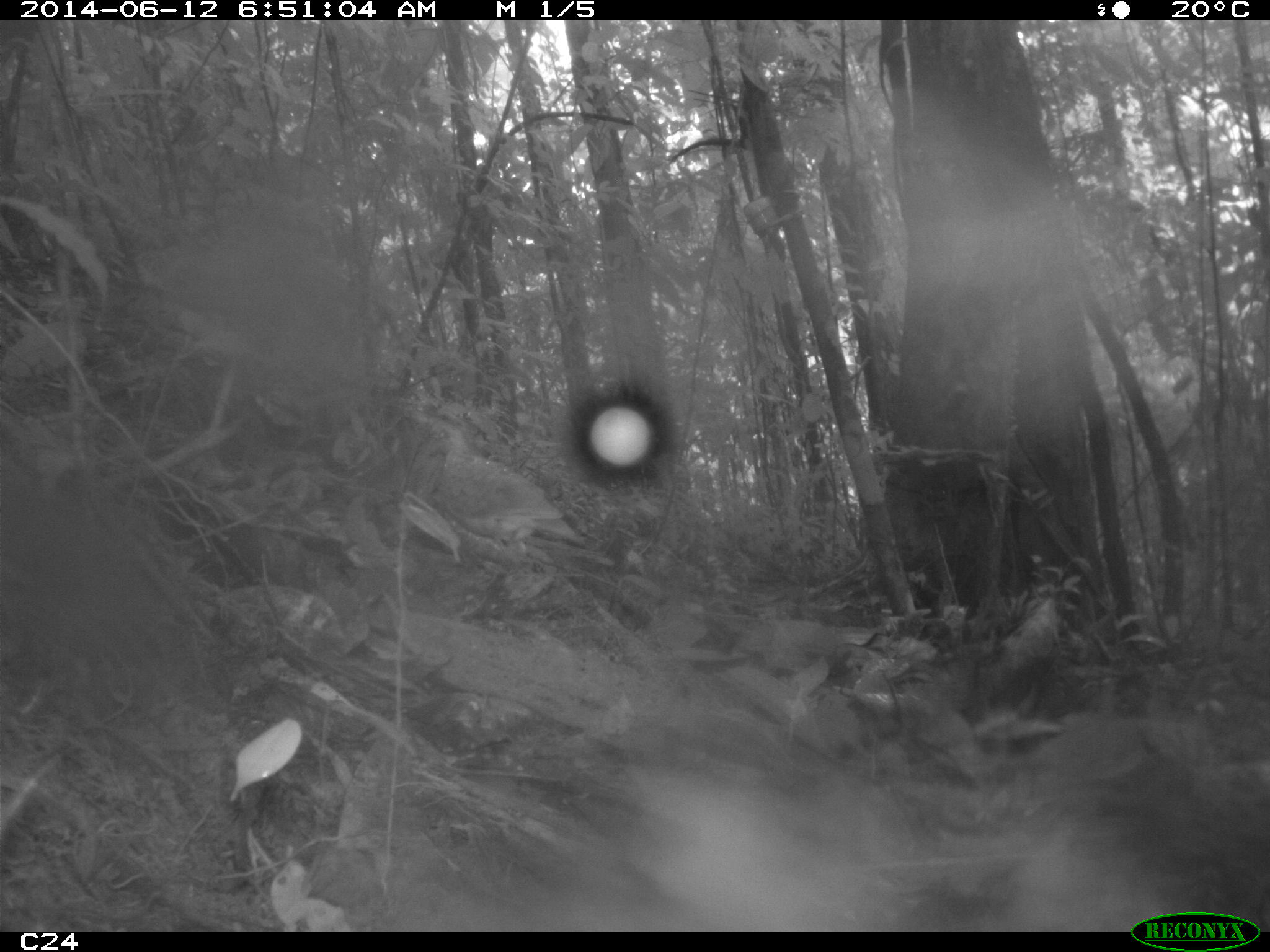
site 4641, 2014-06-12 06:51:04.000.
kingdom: Animalia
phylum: Chordata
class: Aves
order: Columbiformes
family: Columbidae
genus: Leptotila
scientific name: Leptotila rufaxilla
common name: gray-fronted dove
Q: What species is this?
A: Leptotila rufaxilla (gray-fronted dove).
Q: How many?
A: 1.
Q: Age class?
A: Adult.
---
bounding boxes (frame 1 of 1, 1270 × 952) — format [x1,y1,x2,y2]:
leptotila rufaxilla: [427,420,590,547]